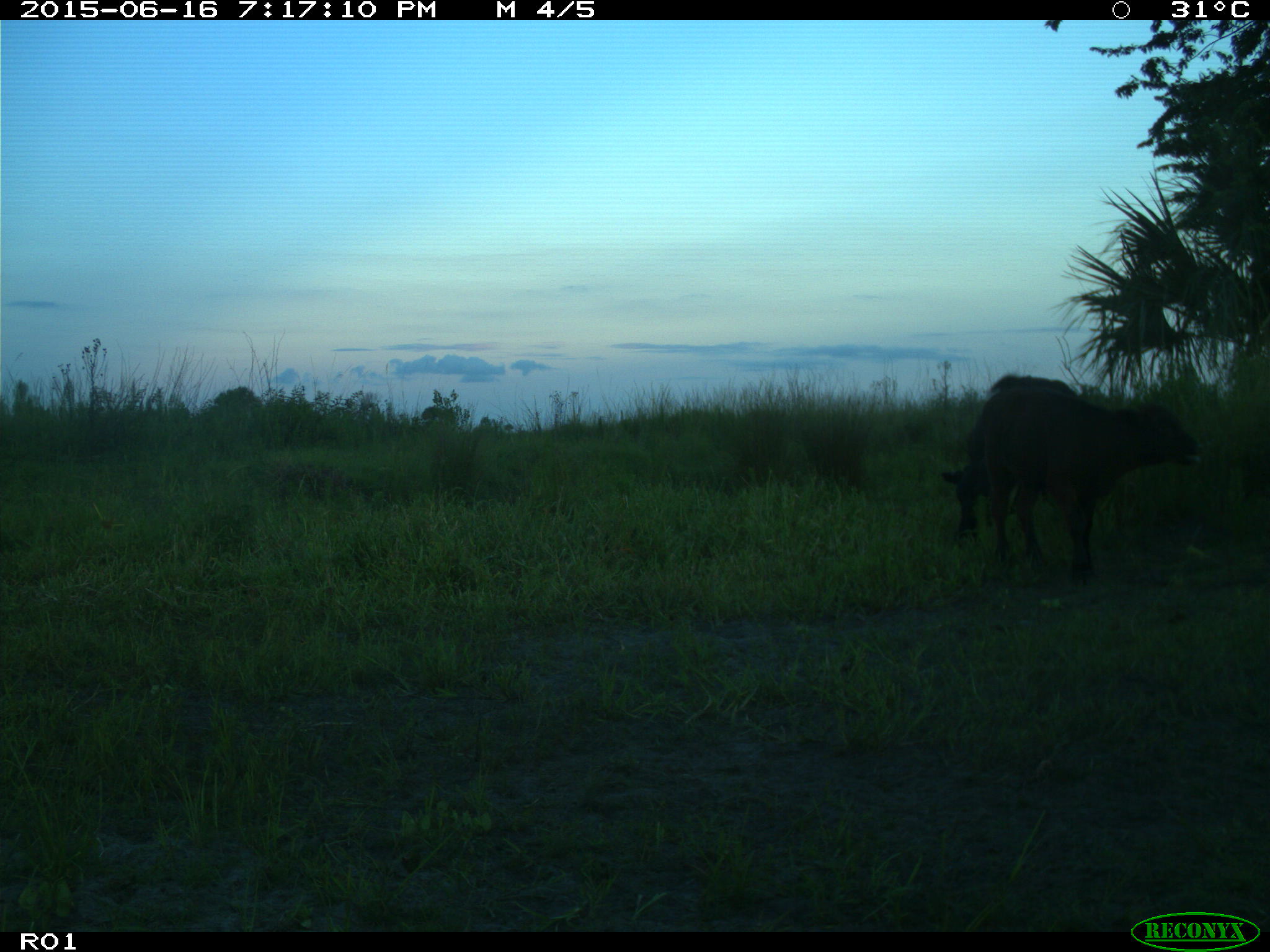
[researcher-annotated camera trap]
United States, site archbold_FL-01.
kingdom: Animalia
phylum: Chordata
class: Mammalia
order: Artiodactyla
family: Bovidae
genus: Bos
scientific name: Bos taurus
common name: domestic cow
Bos taurus (domestic cow).